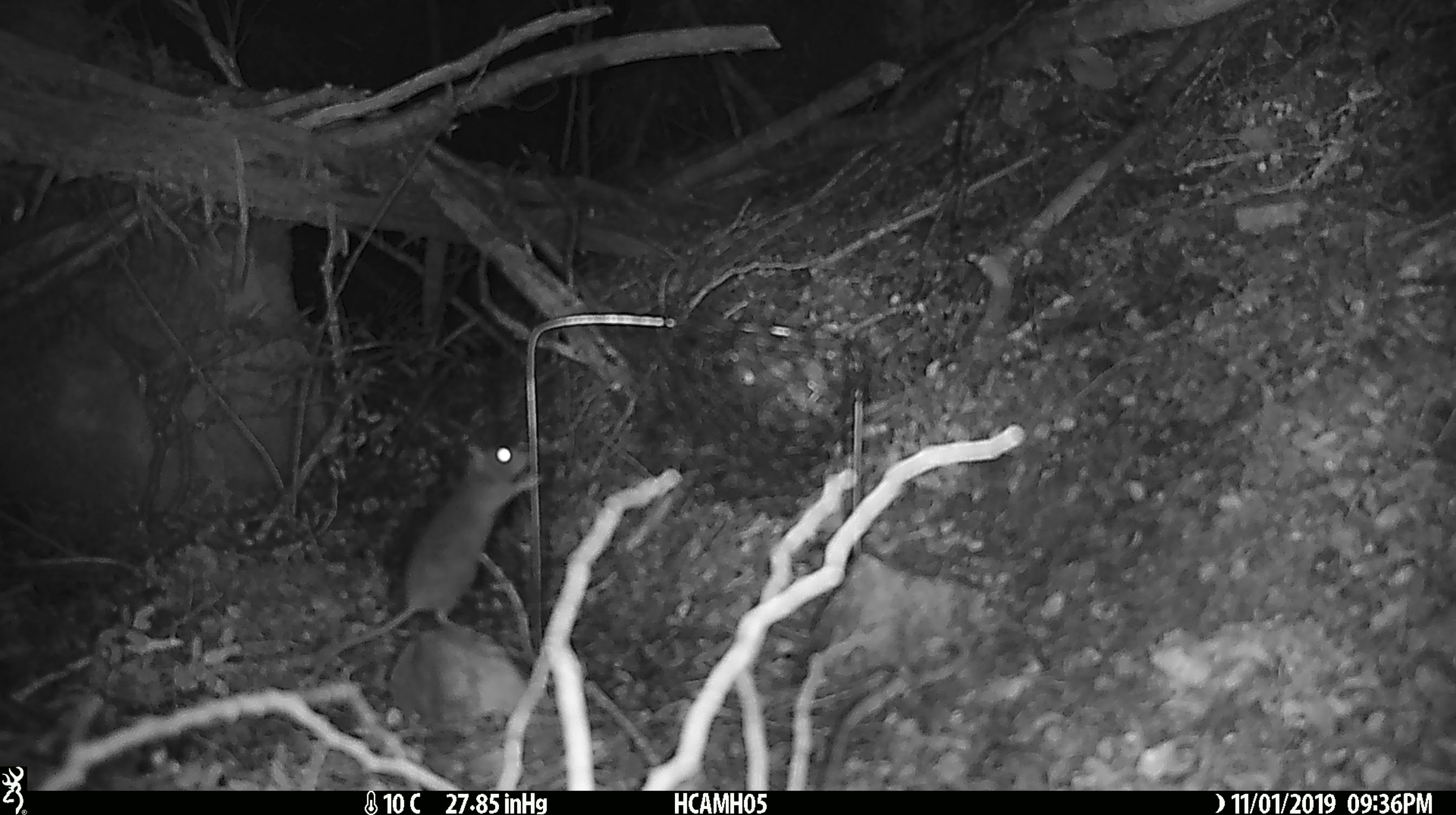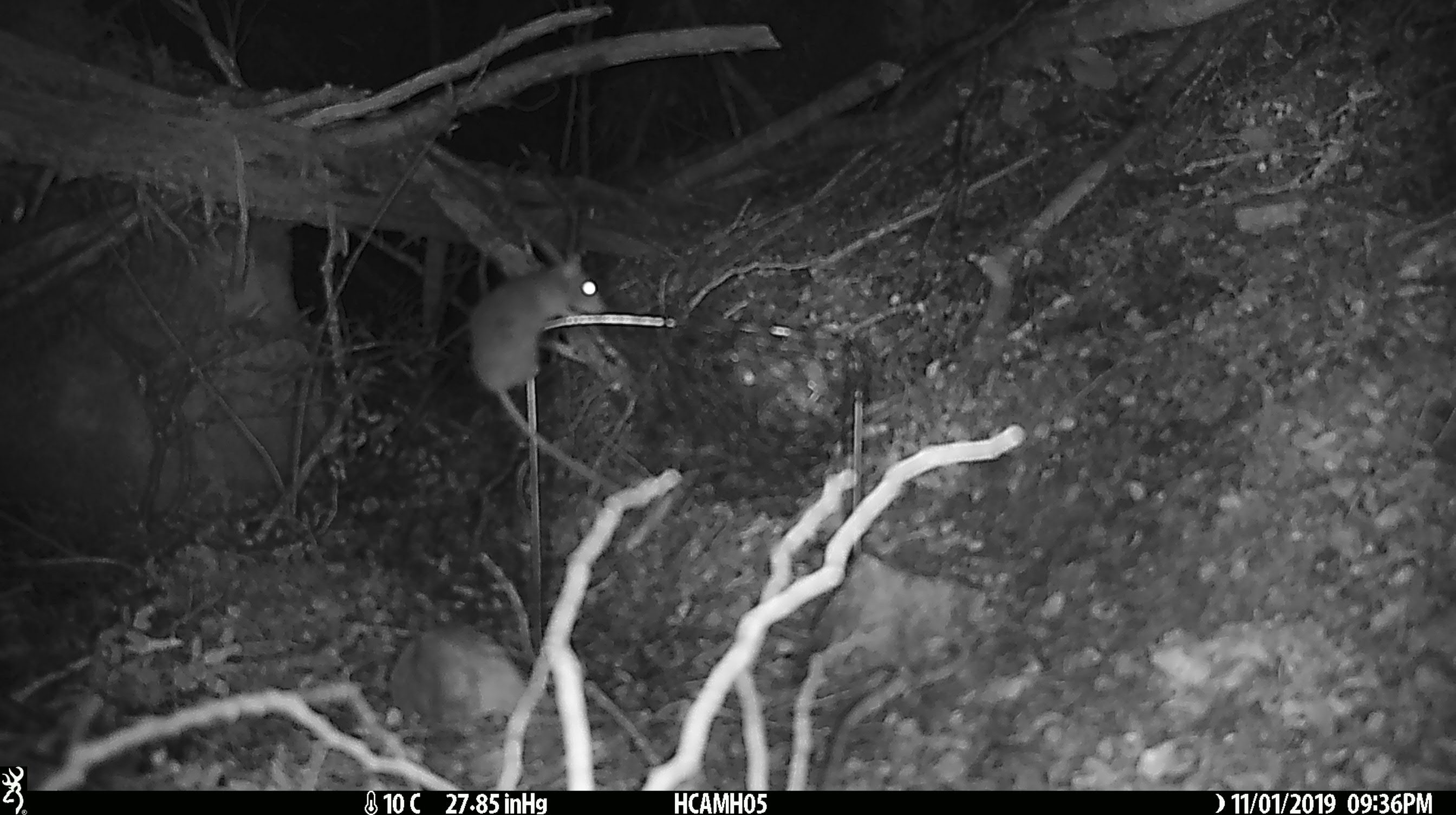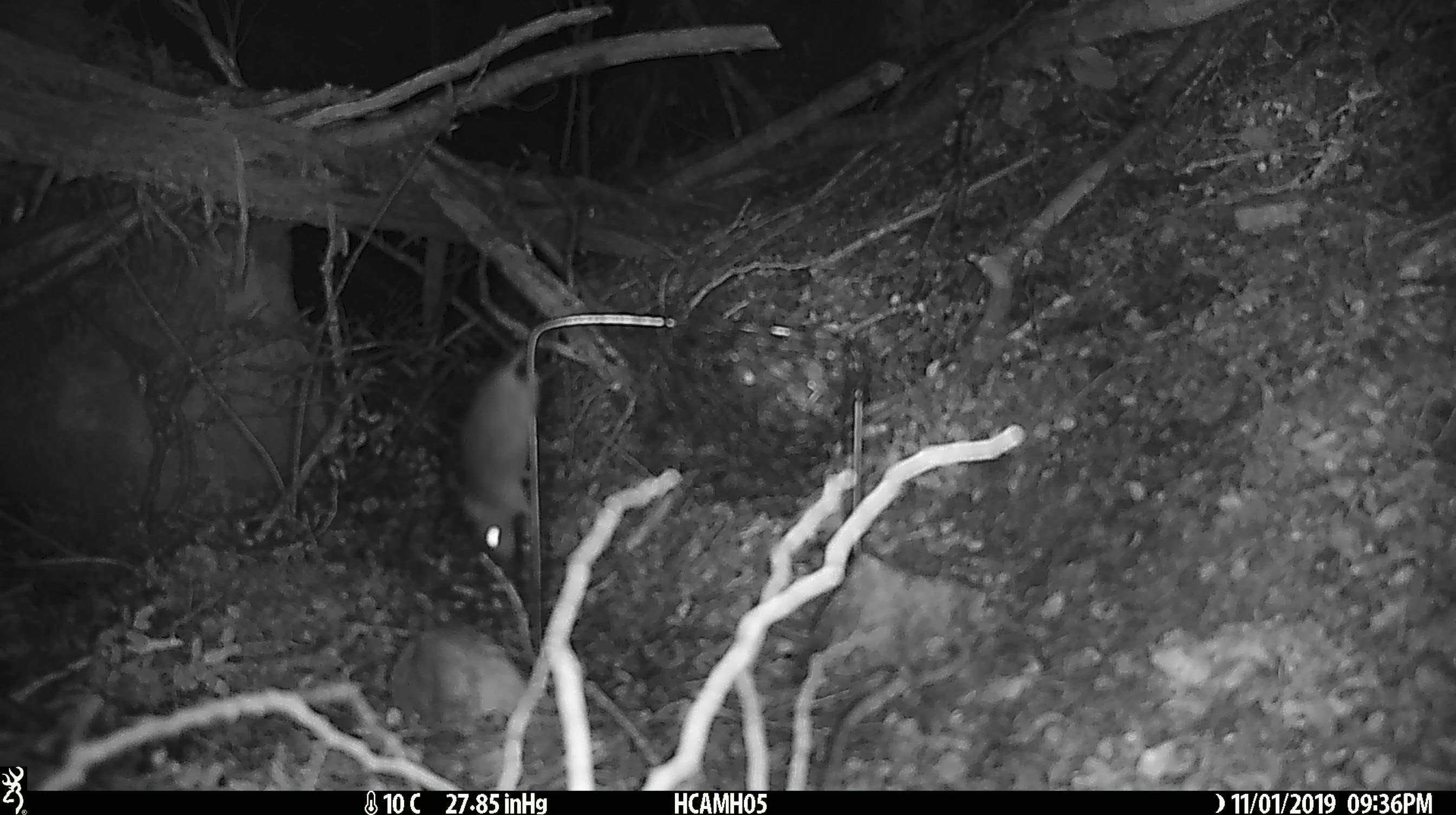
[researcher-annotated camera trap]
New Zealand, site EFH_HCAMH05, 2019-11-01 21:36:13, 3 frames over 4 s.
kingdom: Animalia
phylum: Chordata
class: Mammalia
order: Rodentia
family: Muridae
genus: Mus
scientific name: Mus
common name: mouse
Mouse (Mus).